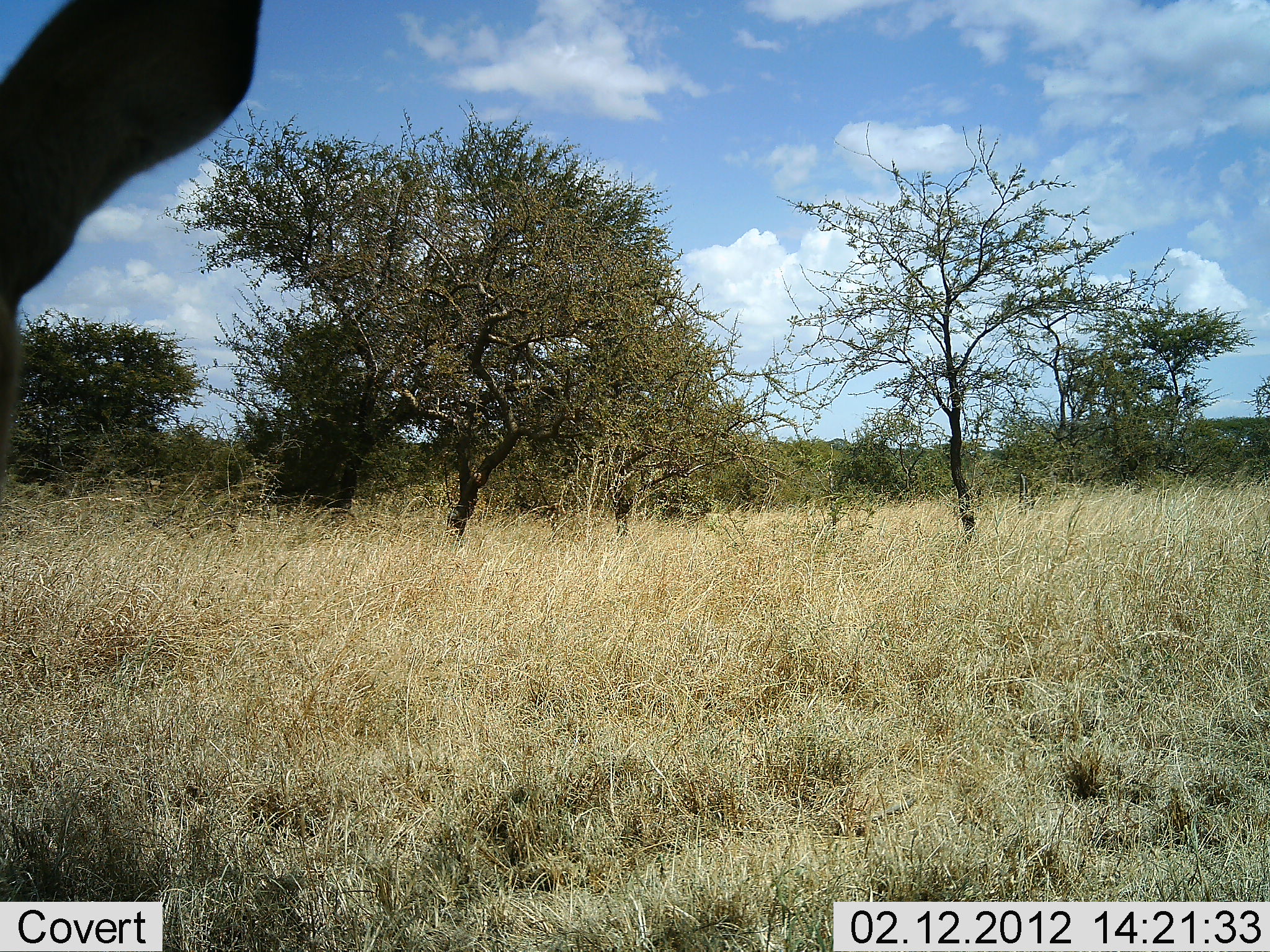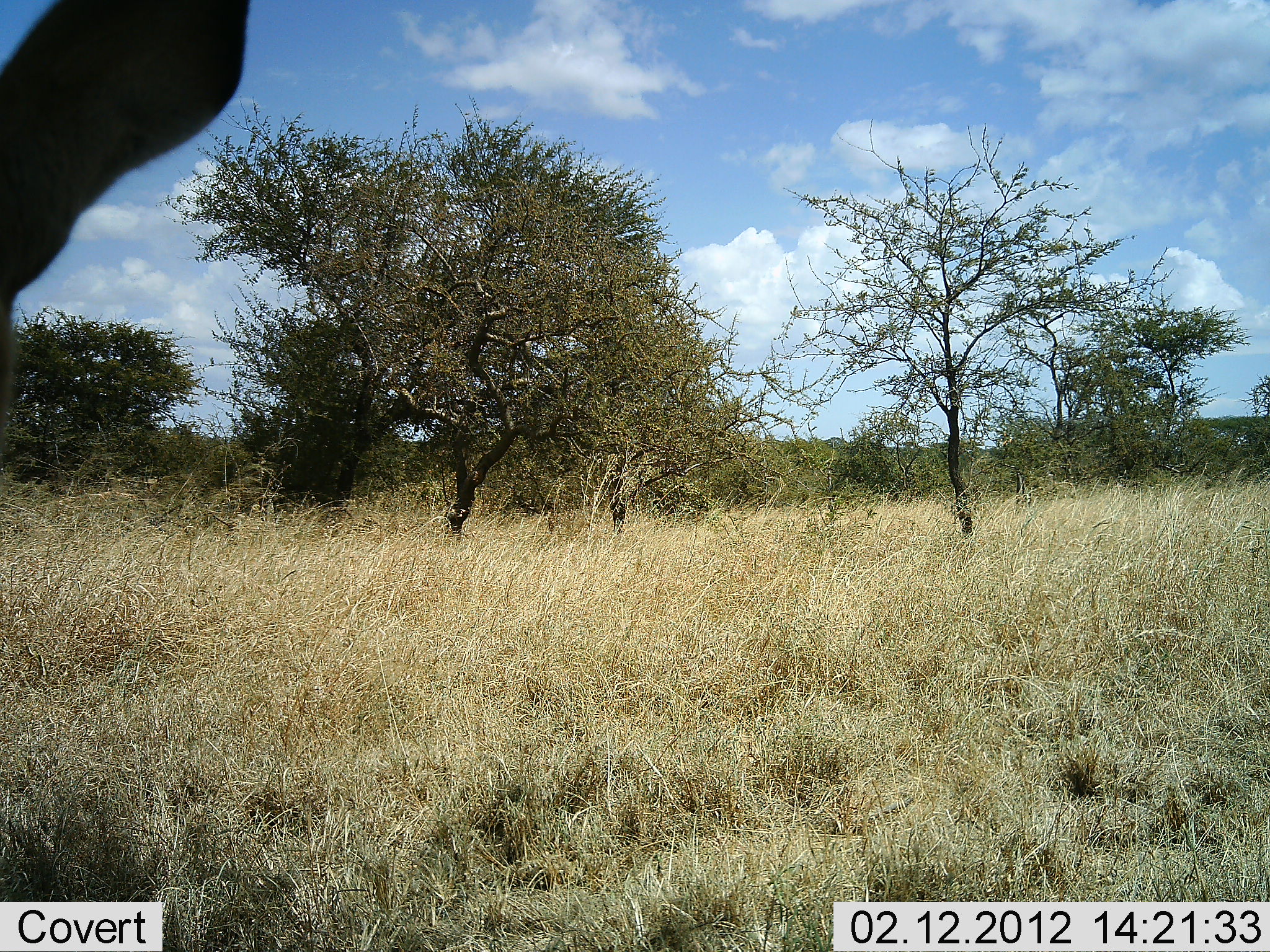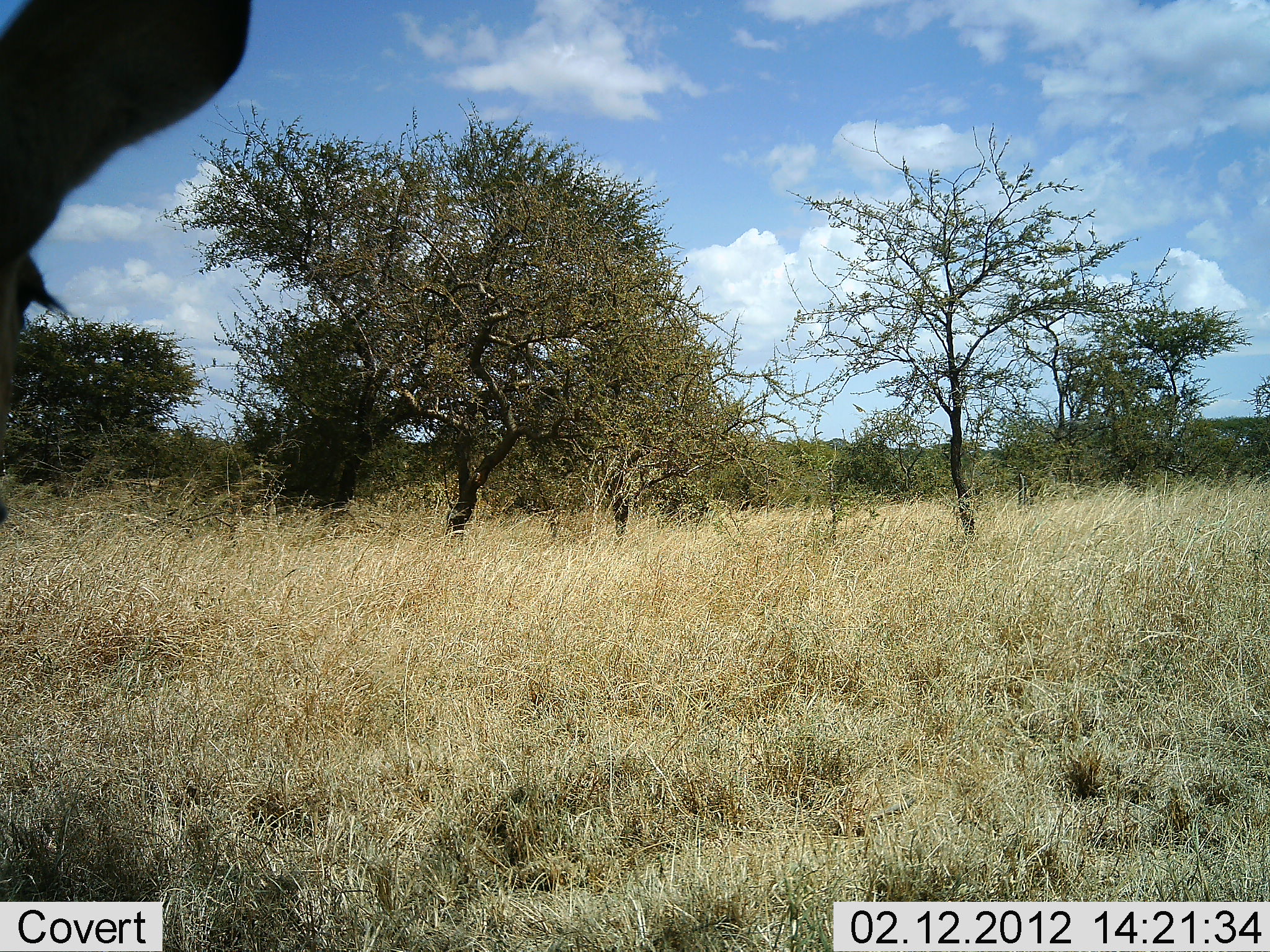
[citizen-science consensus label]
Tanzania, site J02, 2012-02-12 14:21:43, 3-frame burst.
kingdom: Animalia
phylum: Chordata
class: Mammalia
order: Artiodactyla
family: Bovidae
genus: Nanger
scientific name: Nanger granti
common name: grant's gazelle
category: gazellegrants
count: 1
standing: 100%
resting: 0%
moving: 0%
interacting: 0%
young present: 0%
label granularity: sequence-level